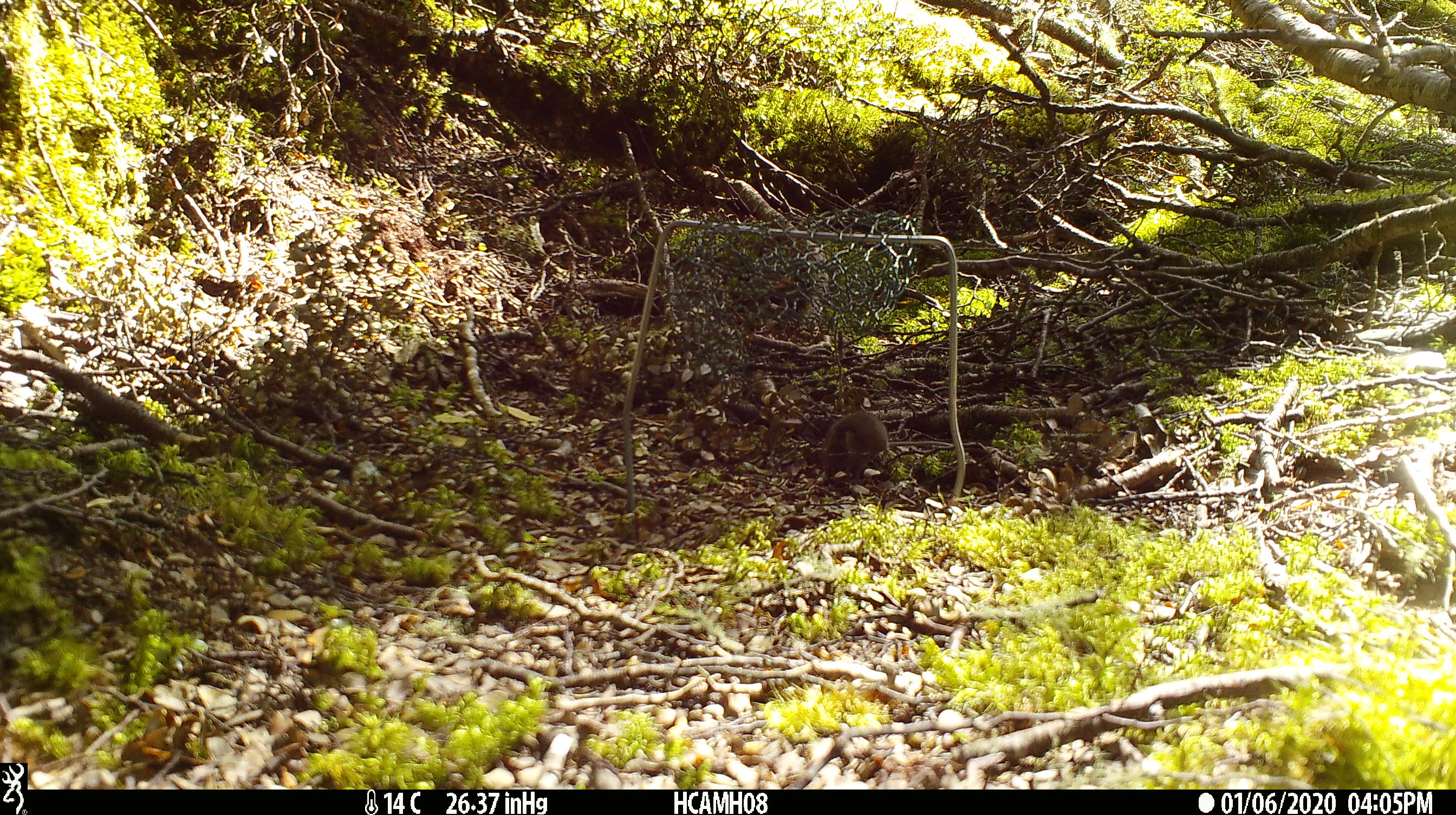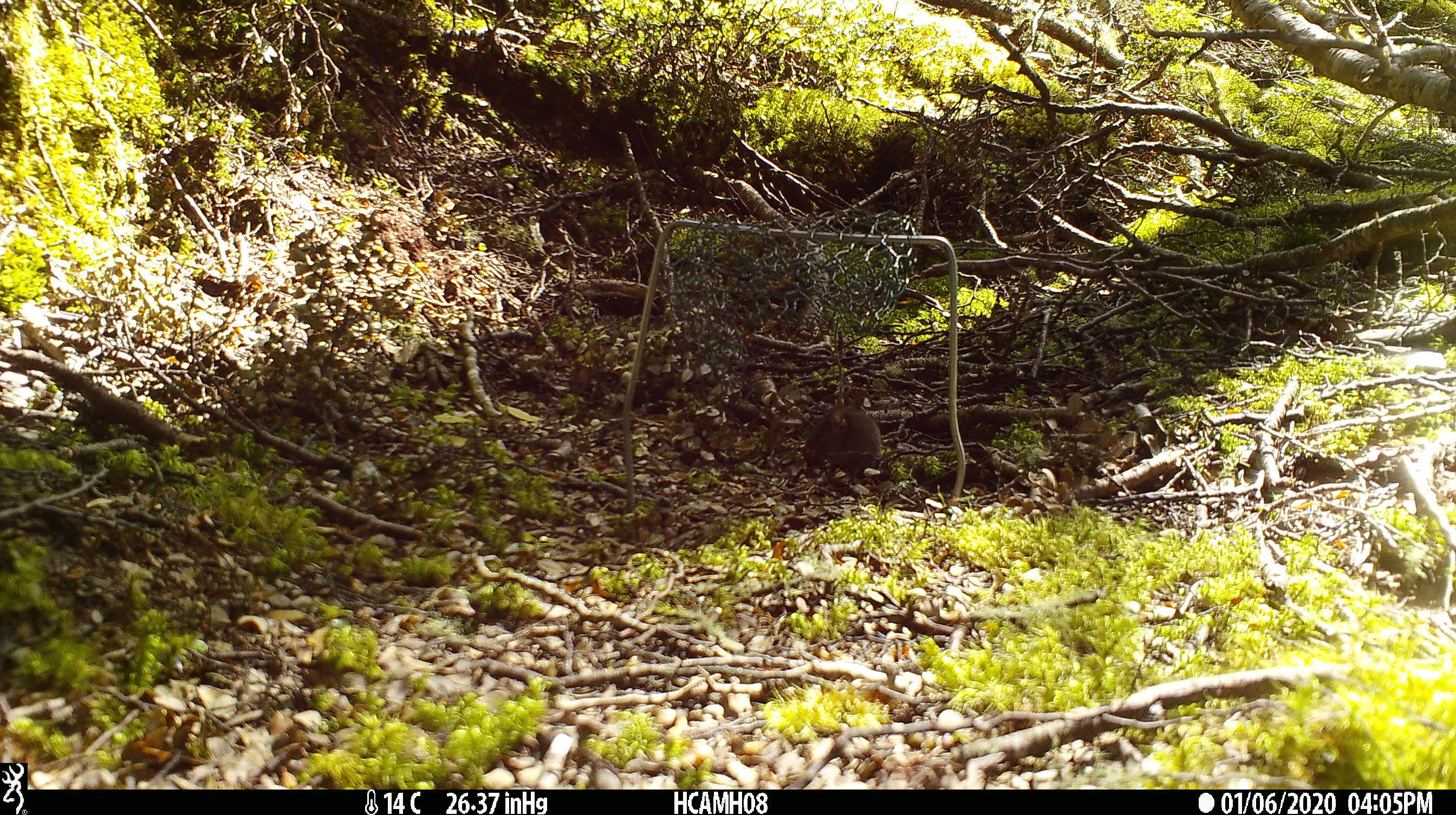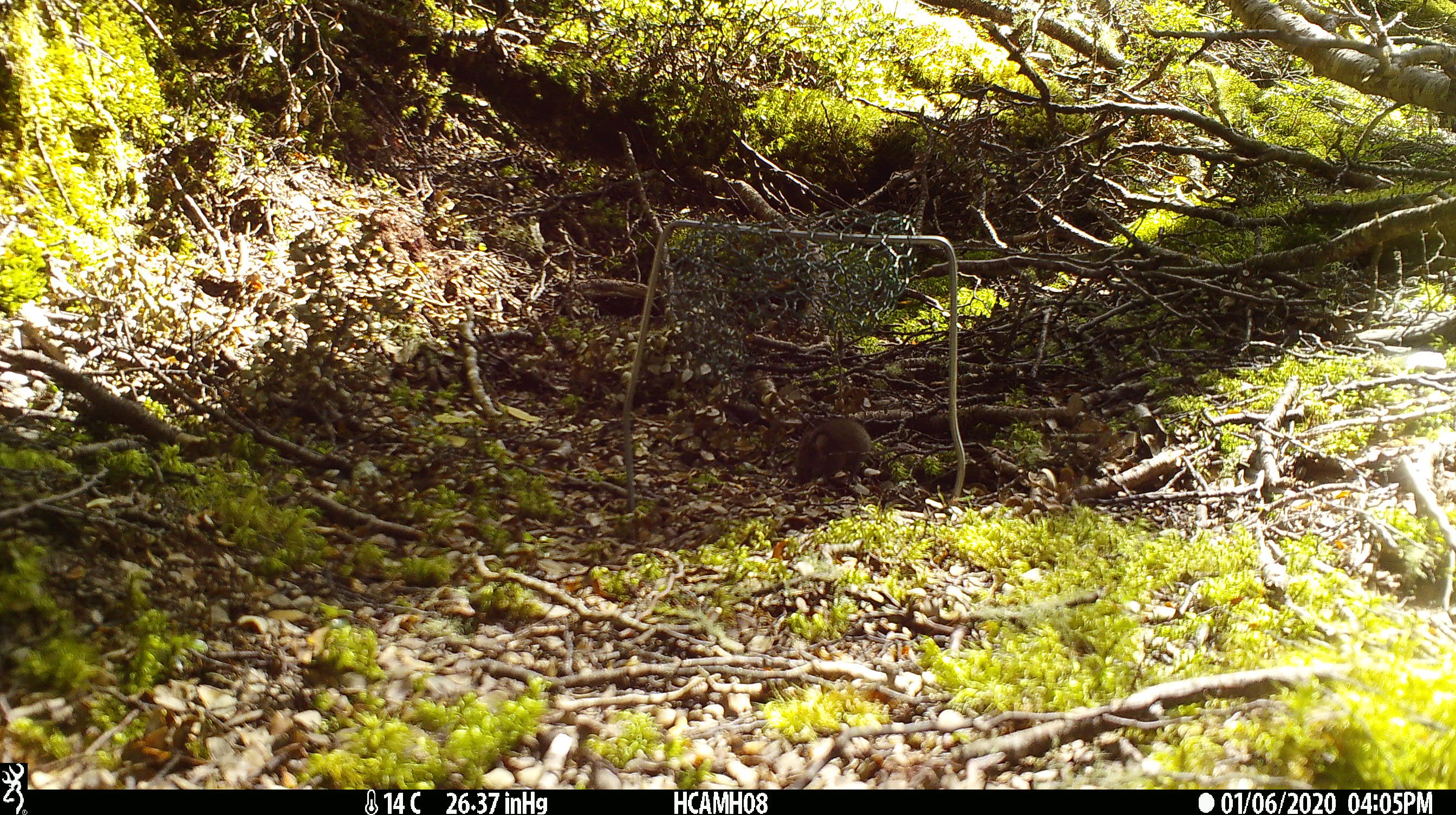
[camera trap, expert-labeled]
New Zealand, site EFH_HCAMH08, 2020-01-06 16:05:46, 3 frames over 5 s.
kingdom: Animalia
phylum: Chordata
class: Mammalia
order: Rodentia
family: Muridae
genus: Mus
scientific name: Mus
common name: mouse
Mouse (Mus).